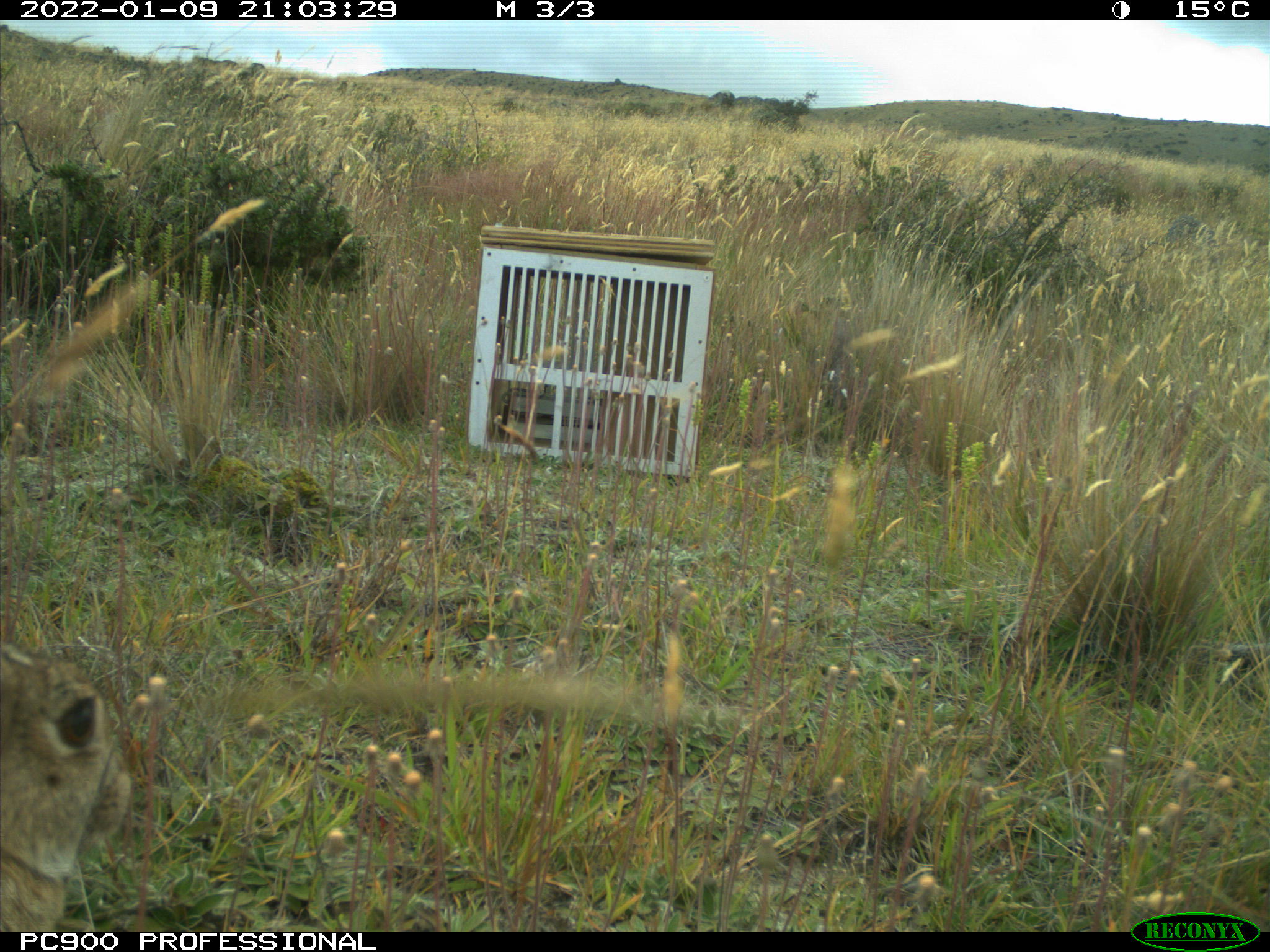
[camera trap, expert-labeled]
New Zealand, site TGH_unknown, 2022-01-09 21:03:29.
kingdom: Animalia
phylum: Chordata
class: Mammalia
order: Lagomorpha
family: Leporidae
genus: Oryctolagus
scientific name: Oryctolagus cuniculus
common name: european rabbit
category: rabbit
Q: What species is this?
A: Rabbit (european rabbit) (Oryctolagus cuniculus).